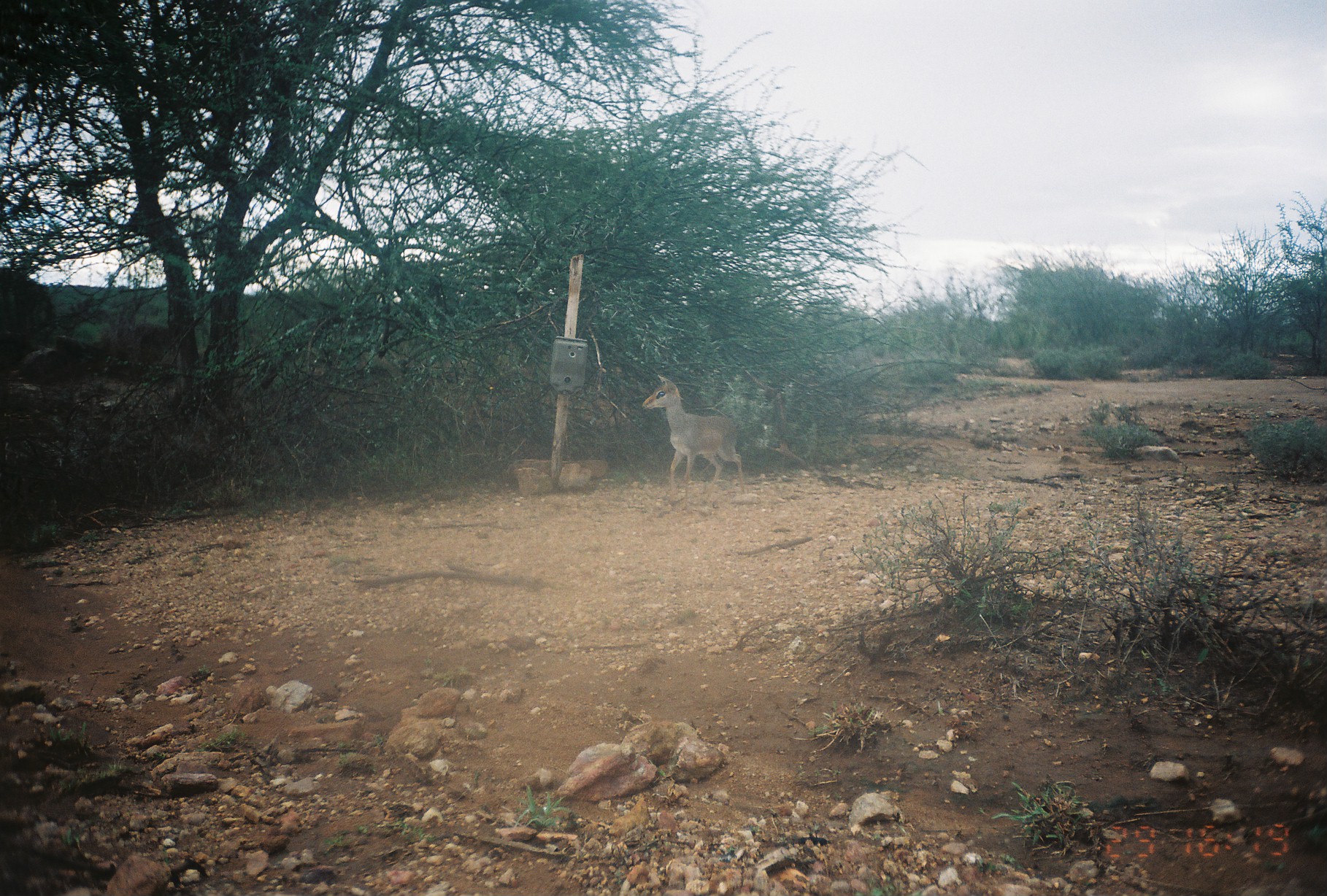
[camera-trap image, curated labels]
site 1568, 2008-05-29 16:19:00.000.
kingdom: Animalia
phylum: Chordata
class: Mammalia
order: Artiodactyla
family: Bovidae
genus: Madoqua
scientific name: Madoqua guentheri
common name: günther's dik-dik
Madoqua guentheri (günther's dik-dik), count 1.